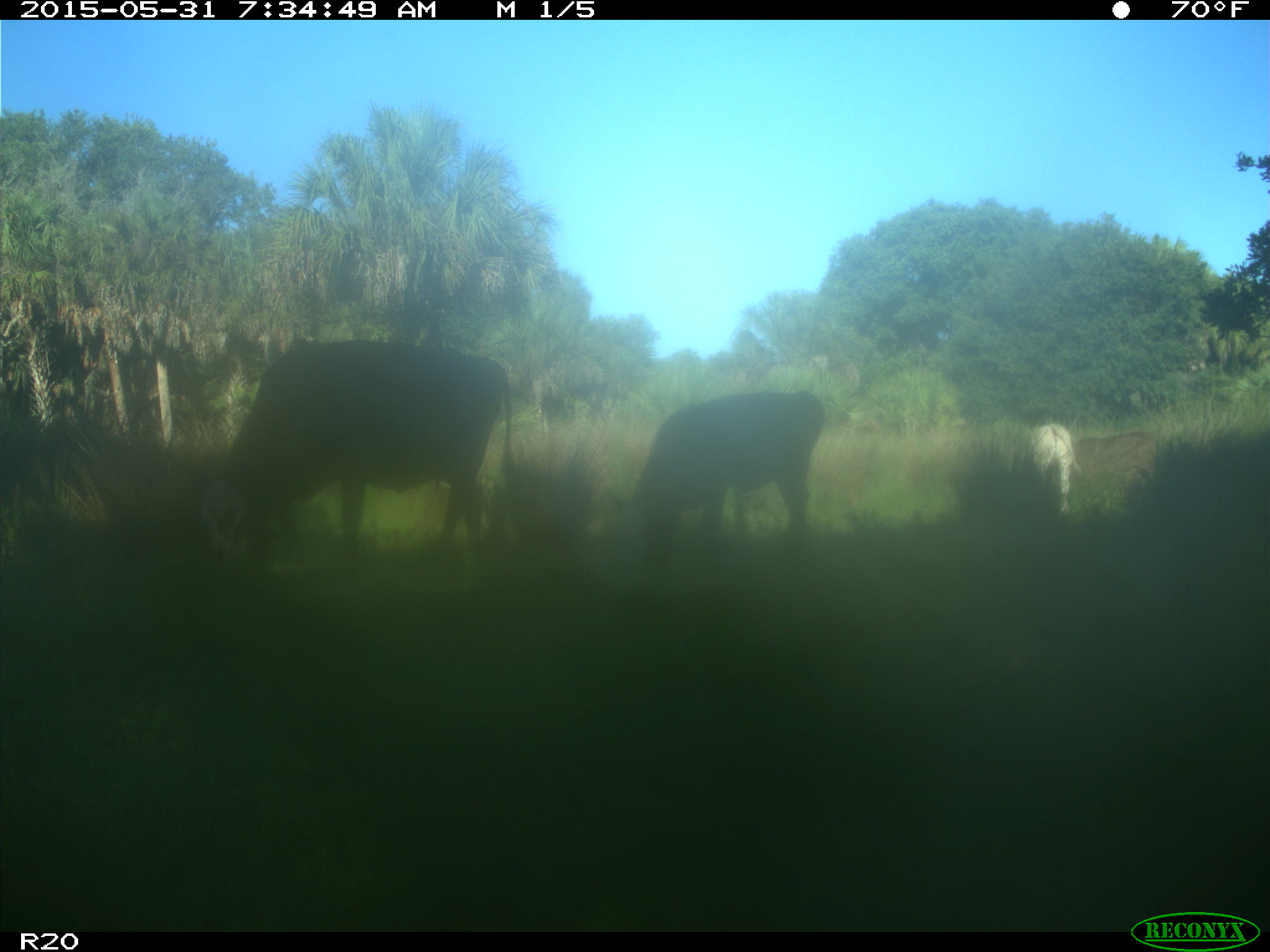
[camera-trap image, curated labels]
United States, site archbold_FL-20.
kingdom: Animalia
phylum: Chordata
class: Mammalia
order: Artiodactyla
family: Bovidae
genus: Bos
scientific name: Bos taurus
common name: domestic cow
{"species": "Bos taurus (domestic cow)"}